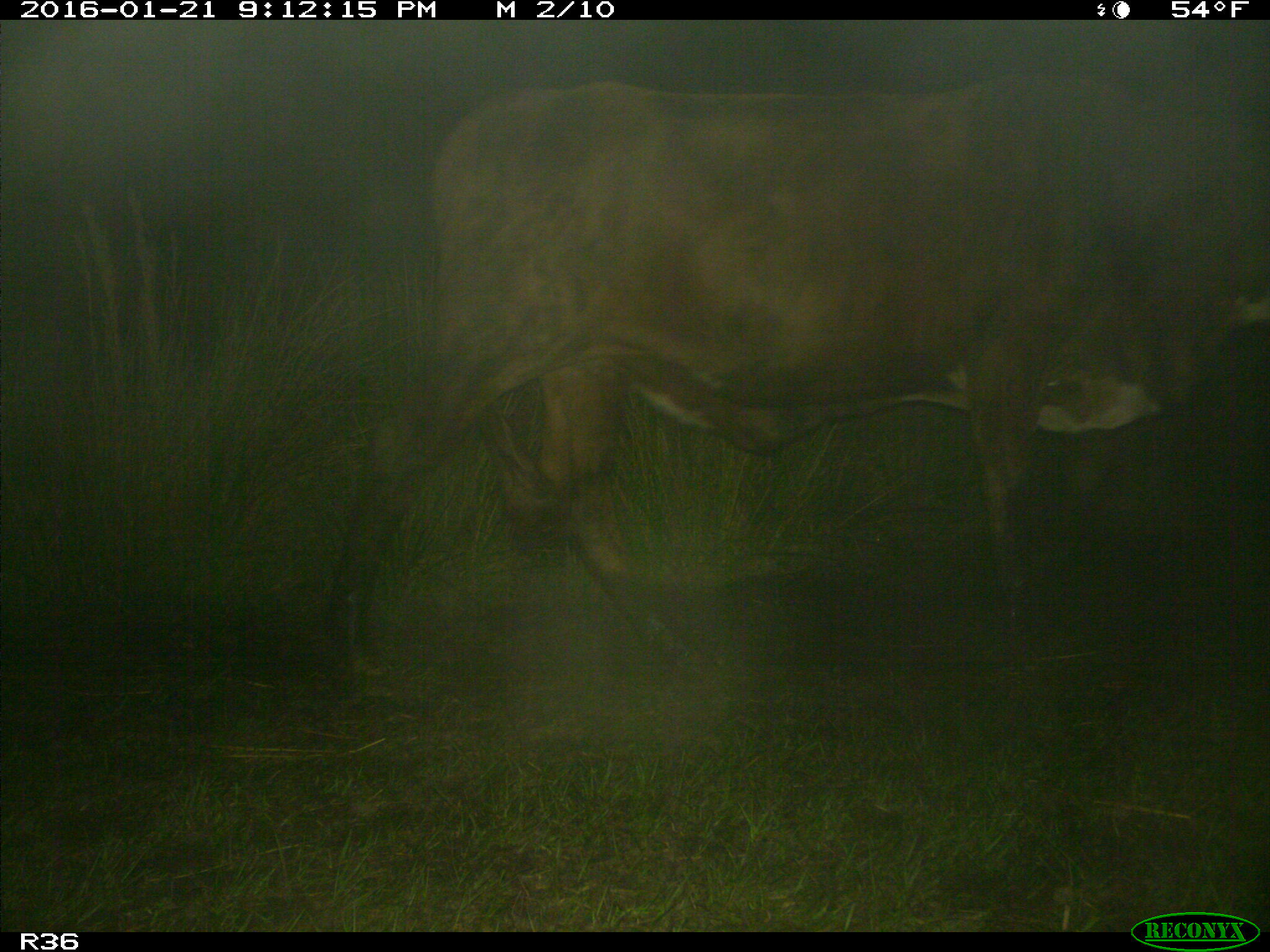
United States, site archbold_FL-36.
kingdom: Animalia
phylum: Chordata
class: Mammalia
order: Artiodactyla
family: Bovidae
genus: Bos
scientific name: Bos taurus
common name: domestic cow